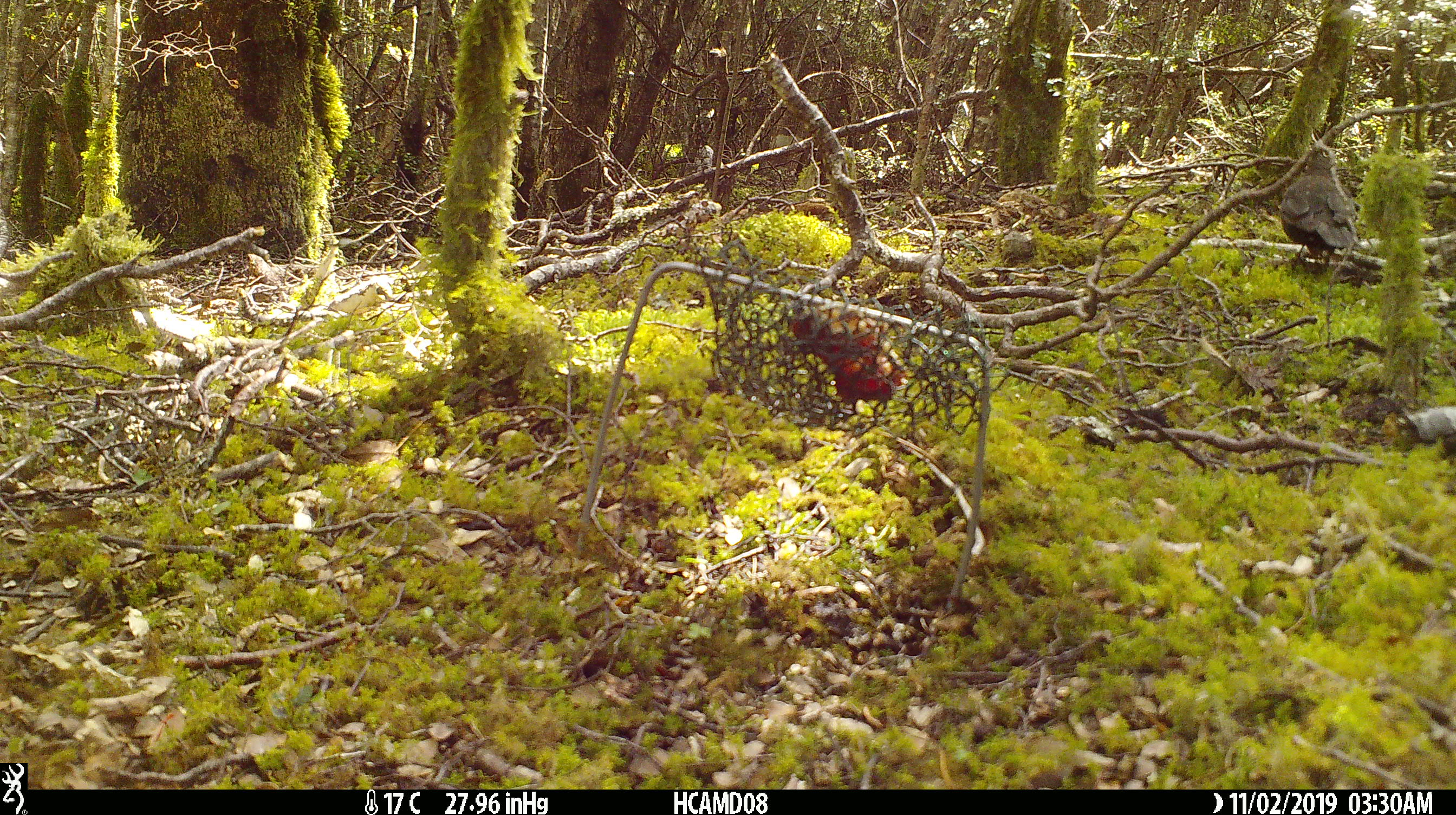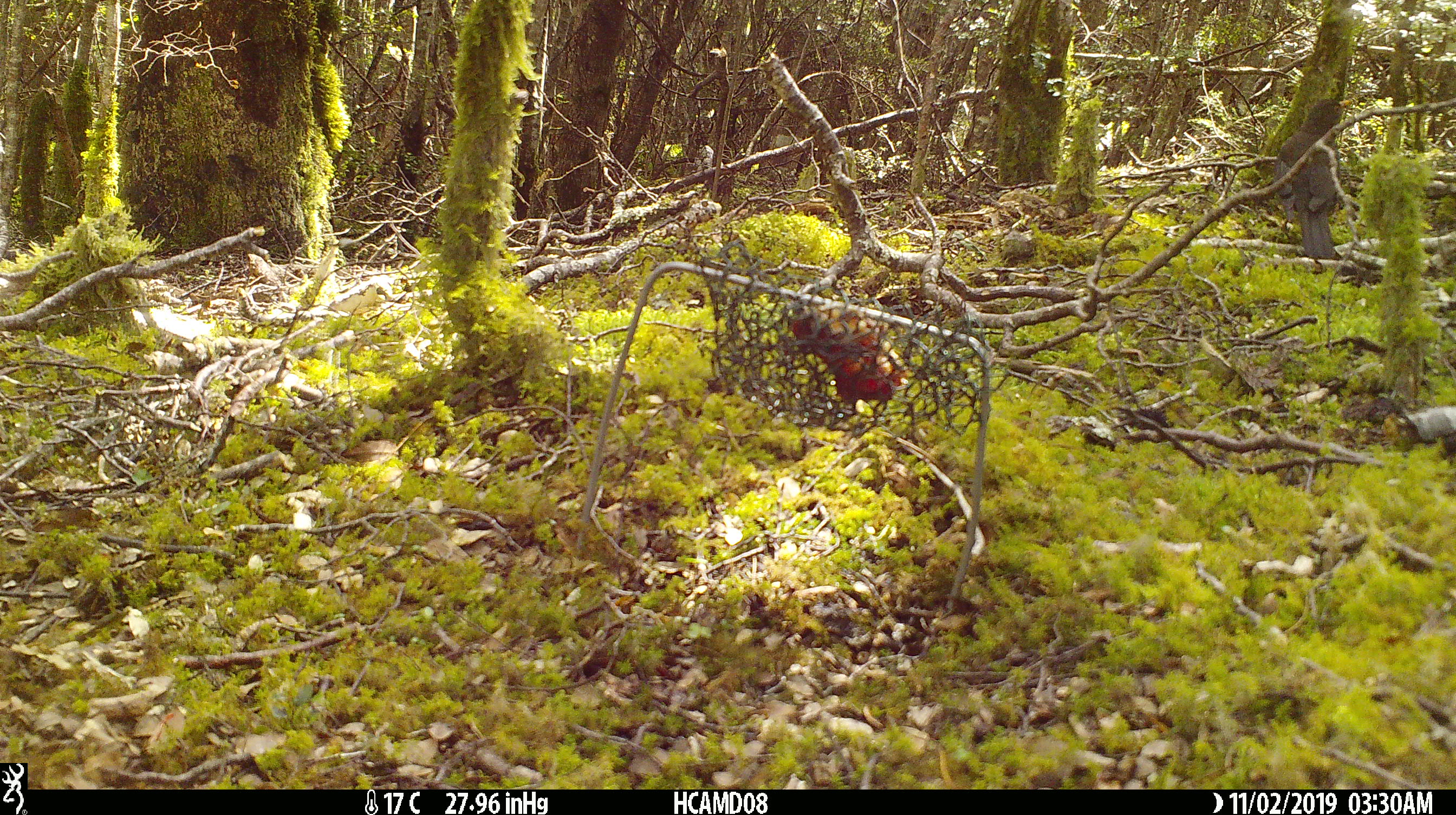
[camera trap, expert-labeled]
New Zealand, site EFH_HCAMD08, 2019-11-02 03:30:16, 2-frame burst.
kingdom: Animalia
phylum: Chordata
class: Aves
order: Passeriformes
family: Turdidae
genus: Turdus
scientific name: Turdus merula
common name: eurasian blackbird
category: blackbird